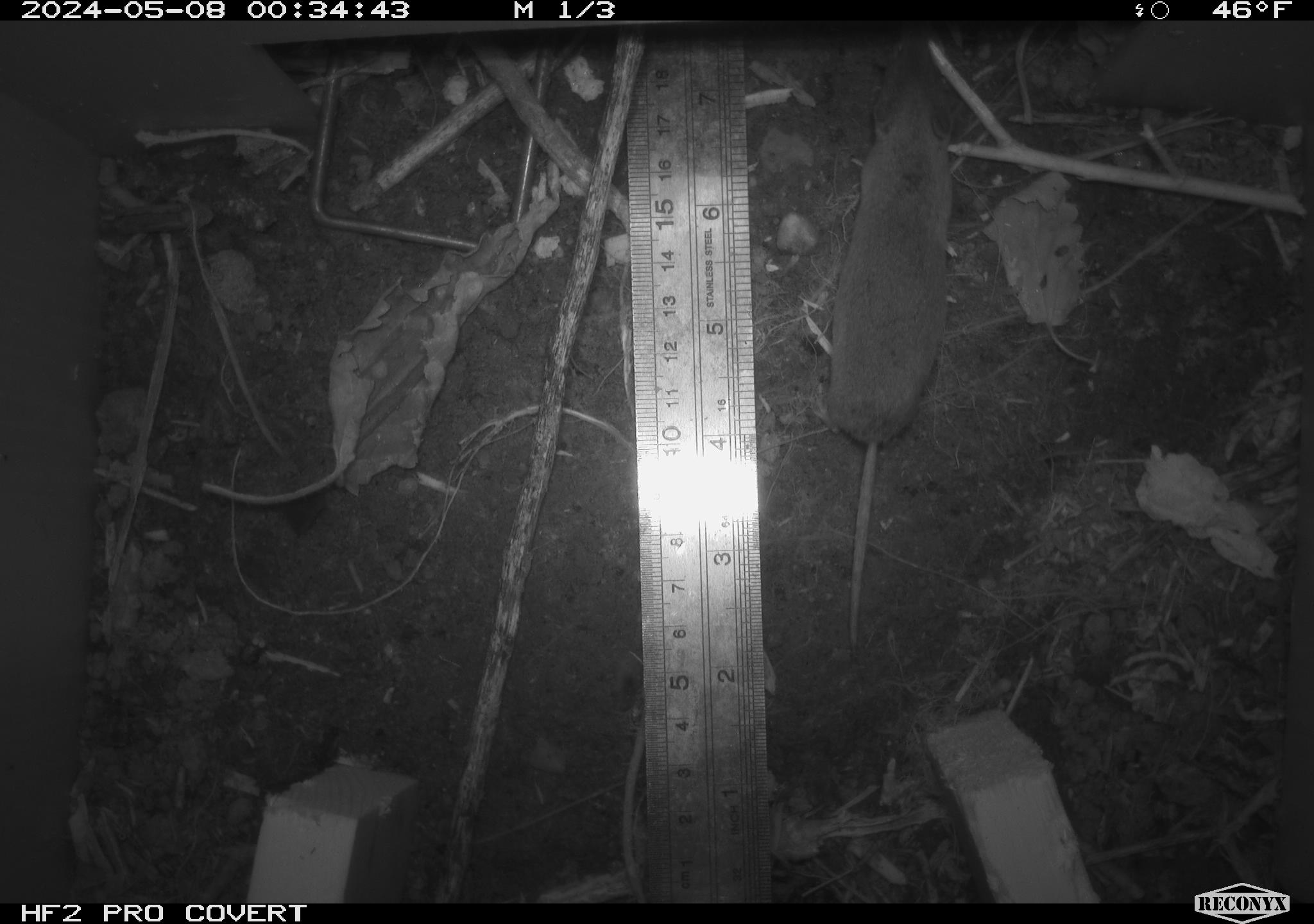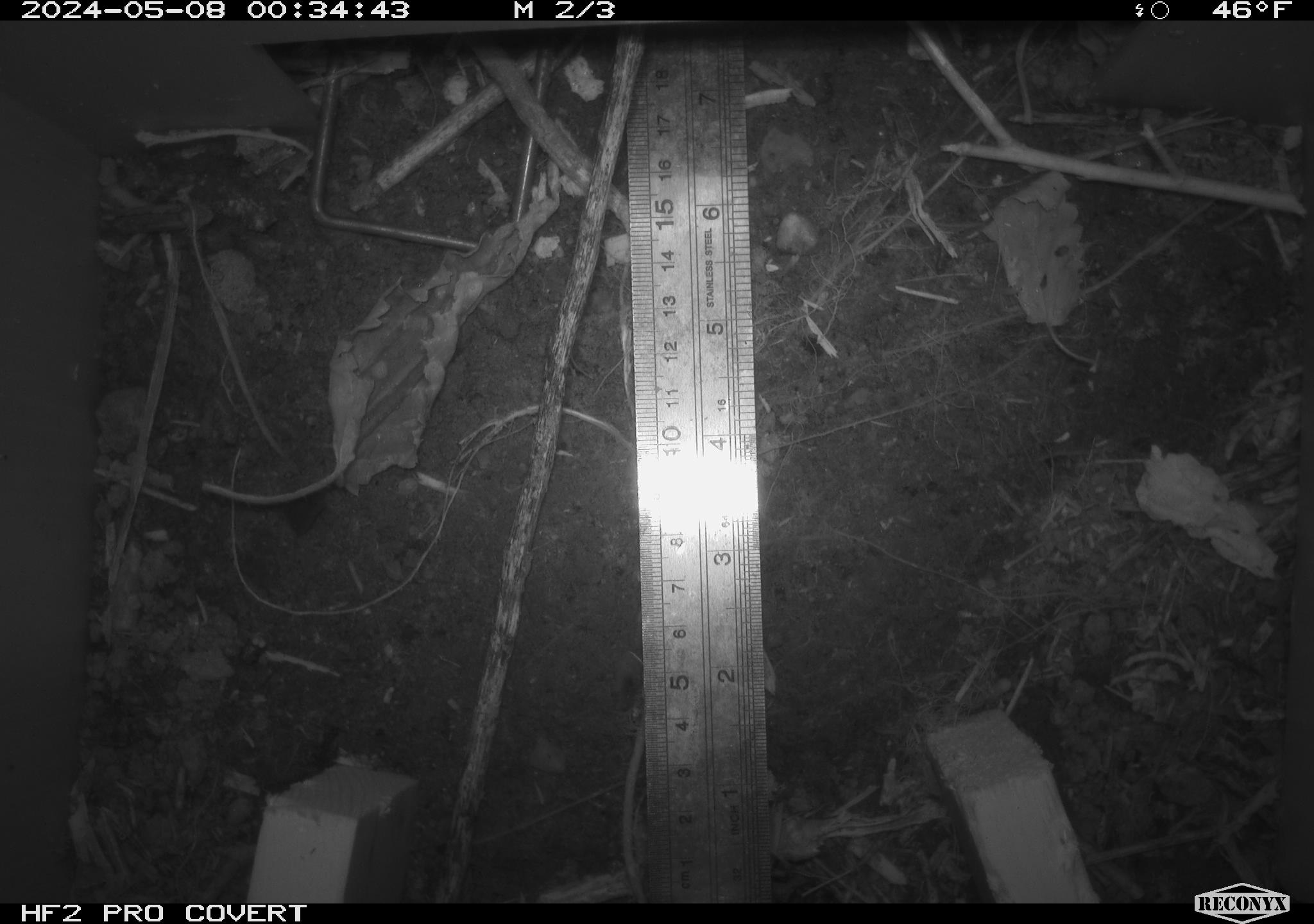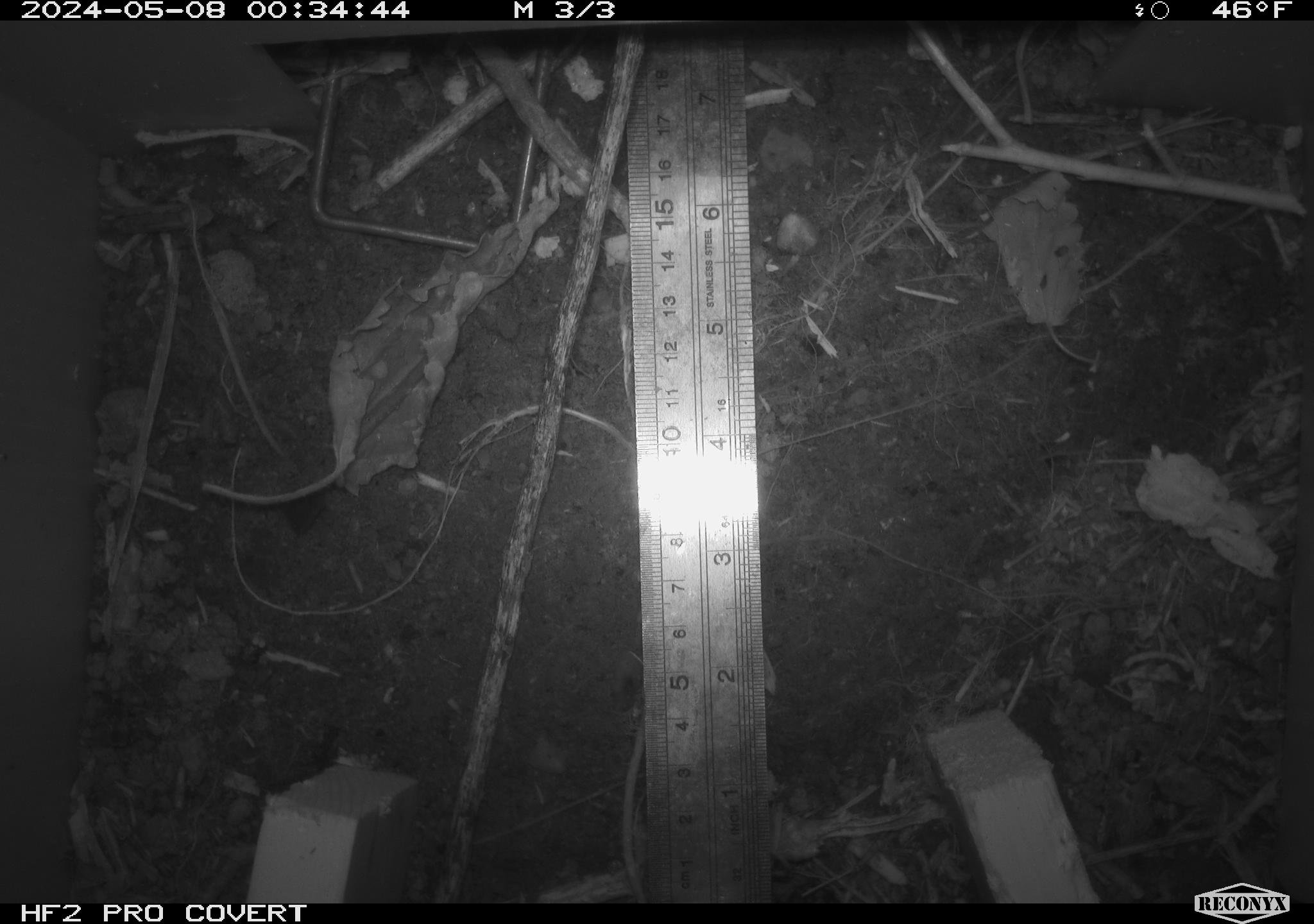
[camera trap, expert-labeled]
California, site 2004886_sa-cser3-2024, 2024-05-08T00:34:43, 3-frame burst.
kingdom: Animalia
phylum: Chordata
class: Mammalia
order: Rodentia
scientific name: Rodentia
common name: rodent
Rodent (Rodentia).